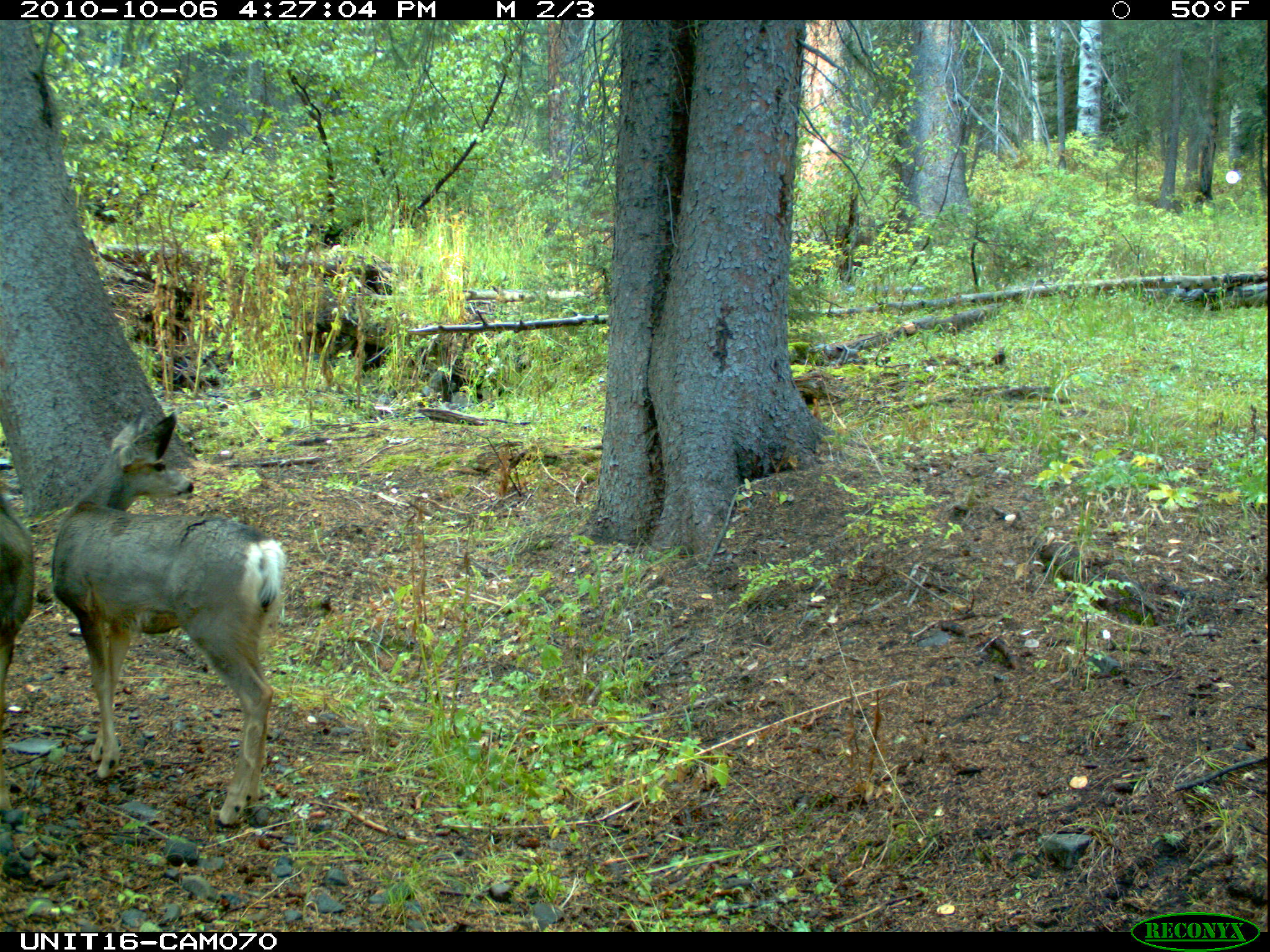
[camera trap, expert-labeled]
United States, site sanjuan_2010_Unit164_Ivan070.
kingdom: Animalia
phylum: Chordata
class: Mammalia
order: Artiodactyla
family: Cervidae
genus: Odocoileus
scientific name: Odocoileus hemionus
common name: mule deer